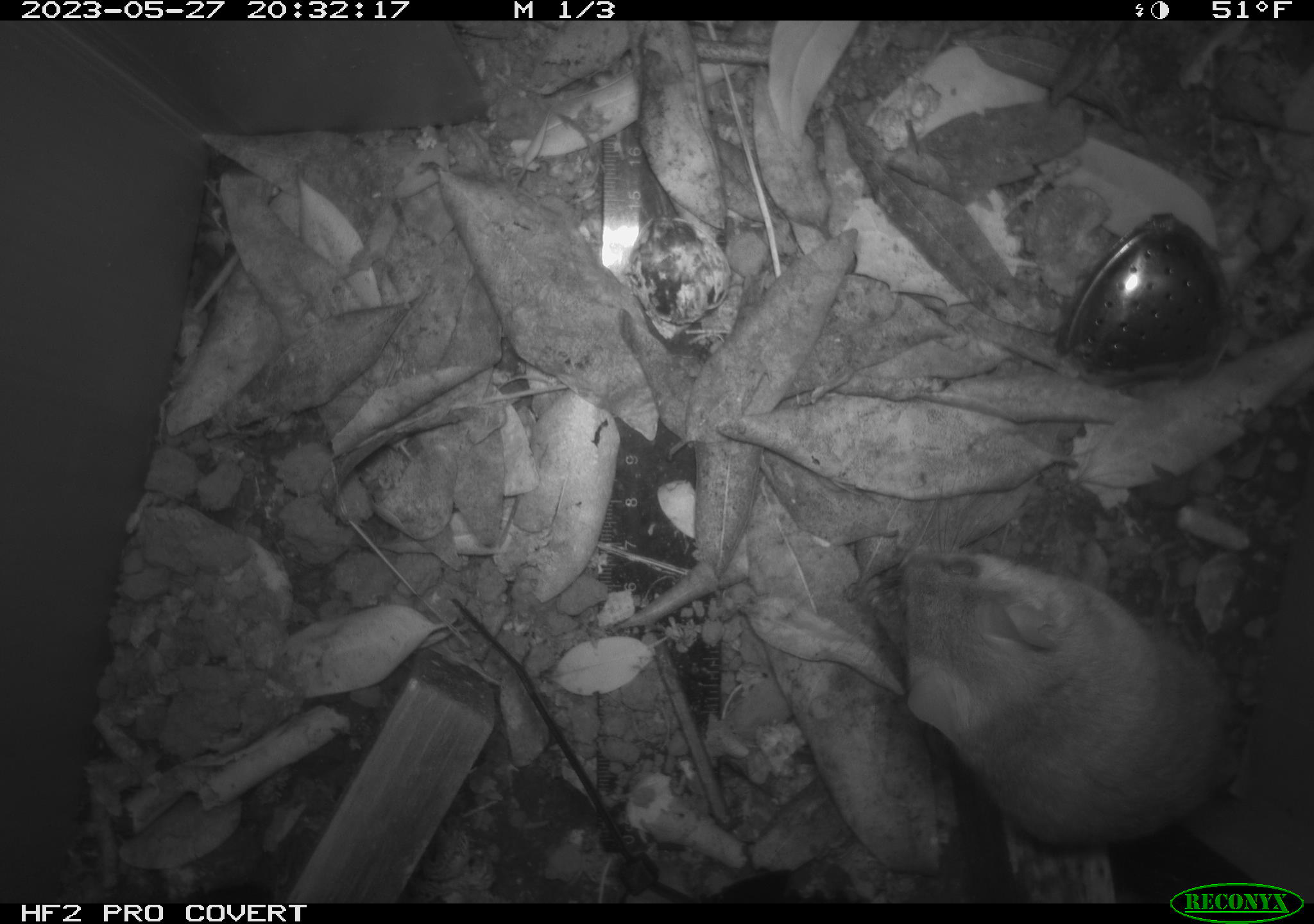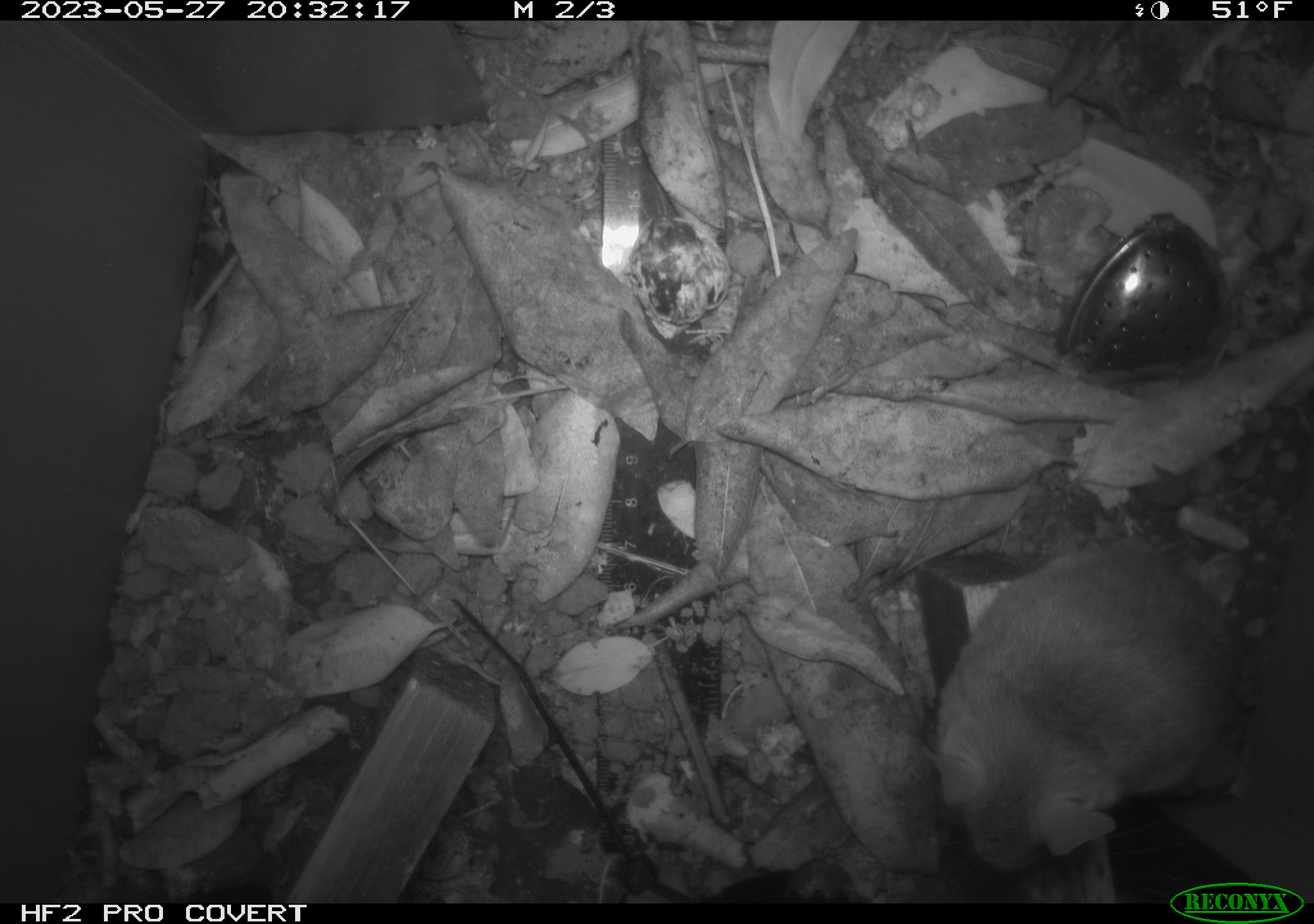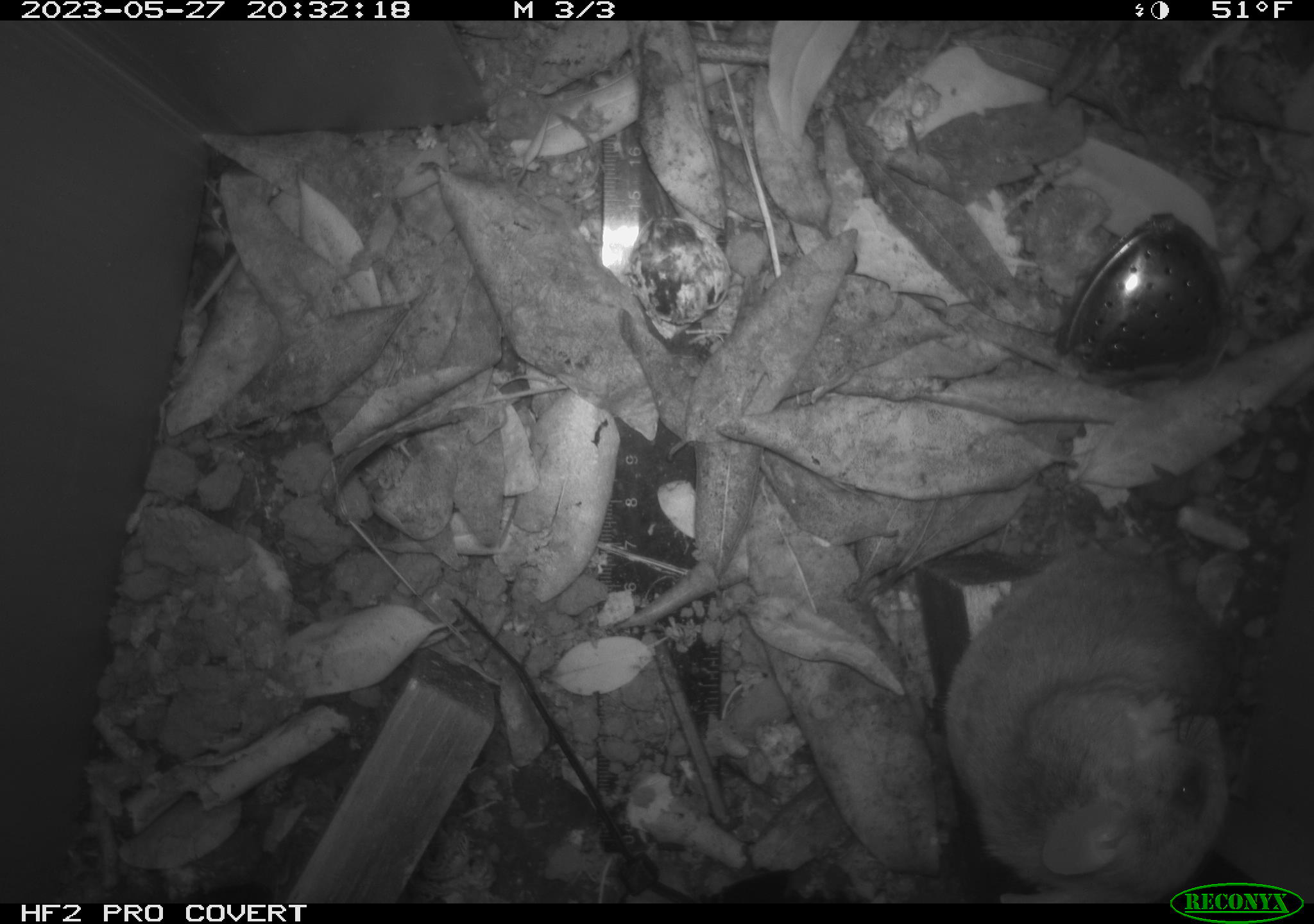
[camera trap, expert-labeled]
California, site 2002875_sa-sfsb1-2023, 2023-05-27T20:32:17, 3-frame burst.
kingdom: Animalia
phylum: Chordata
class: Mammalia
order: Rodentia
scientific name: Rodentia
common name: mouse species